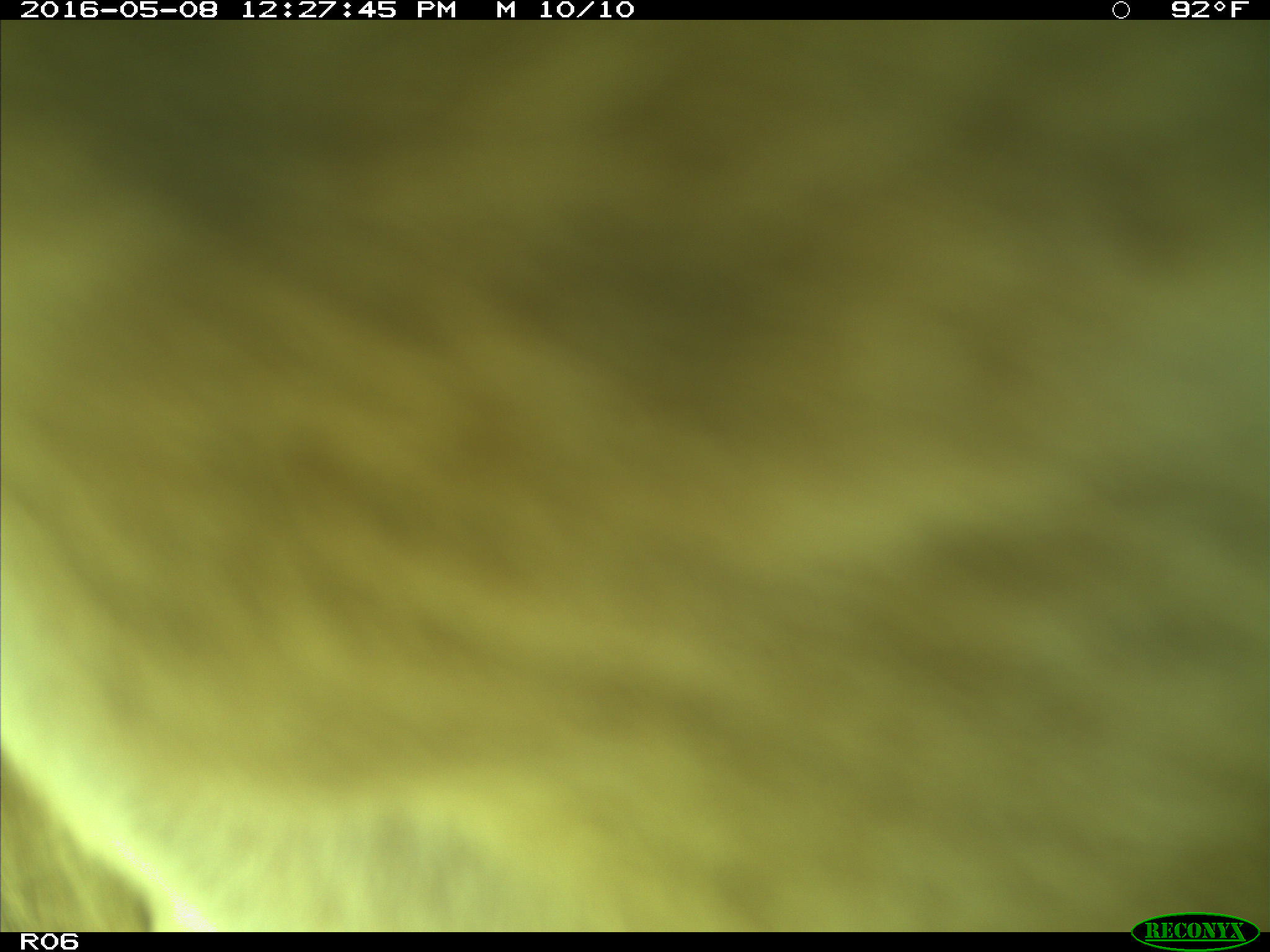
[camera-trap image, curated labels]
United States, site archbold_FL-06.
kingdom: Animalia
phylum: Chordata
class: Mammalia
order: Artiodactyla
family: Bovidae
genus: Bos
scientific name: Bos taurus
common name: domestic cow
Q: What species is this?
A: Bos taurus (domestic cow).